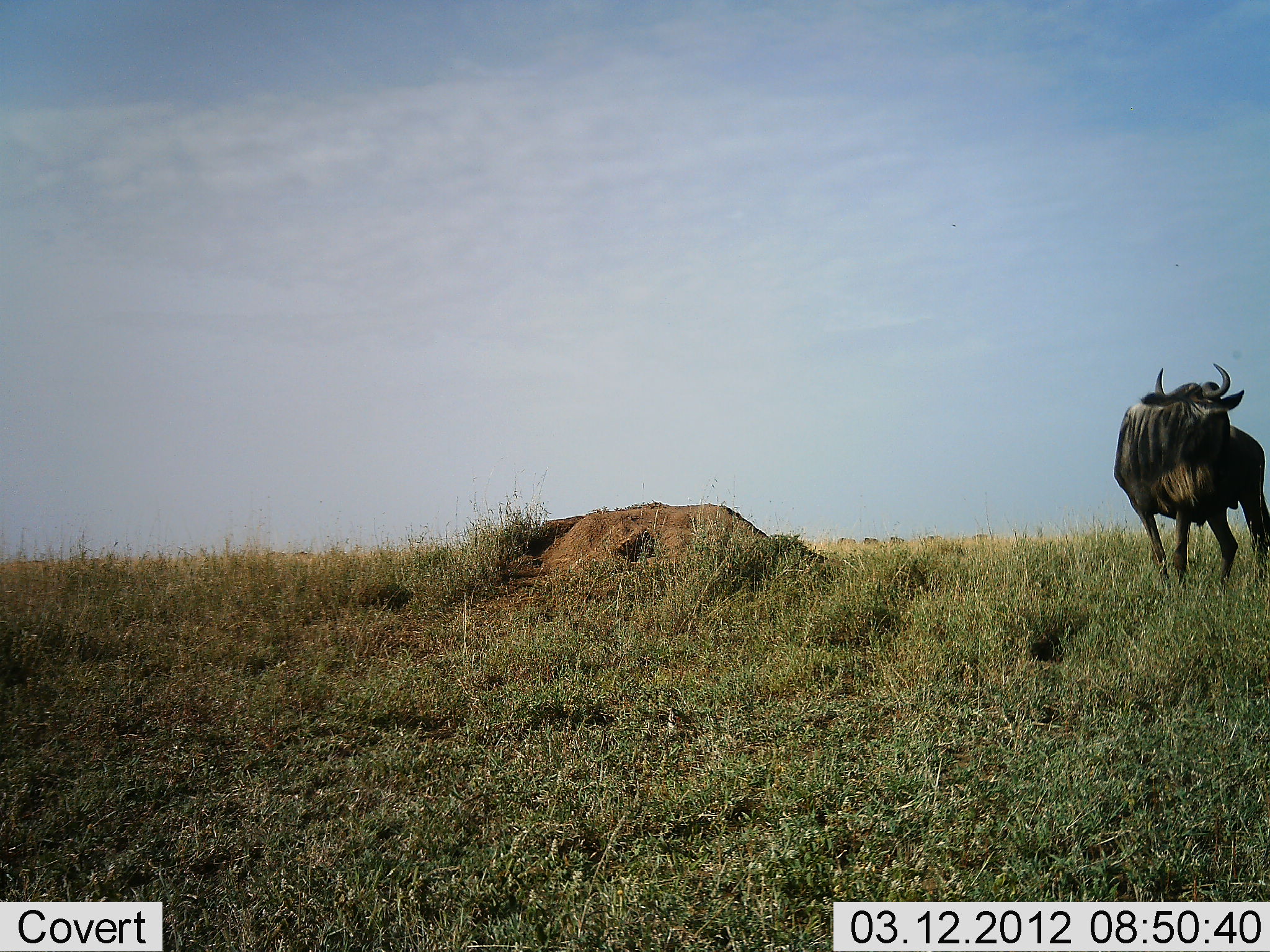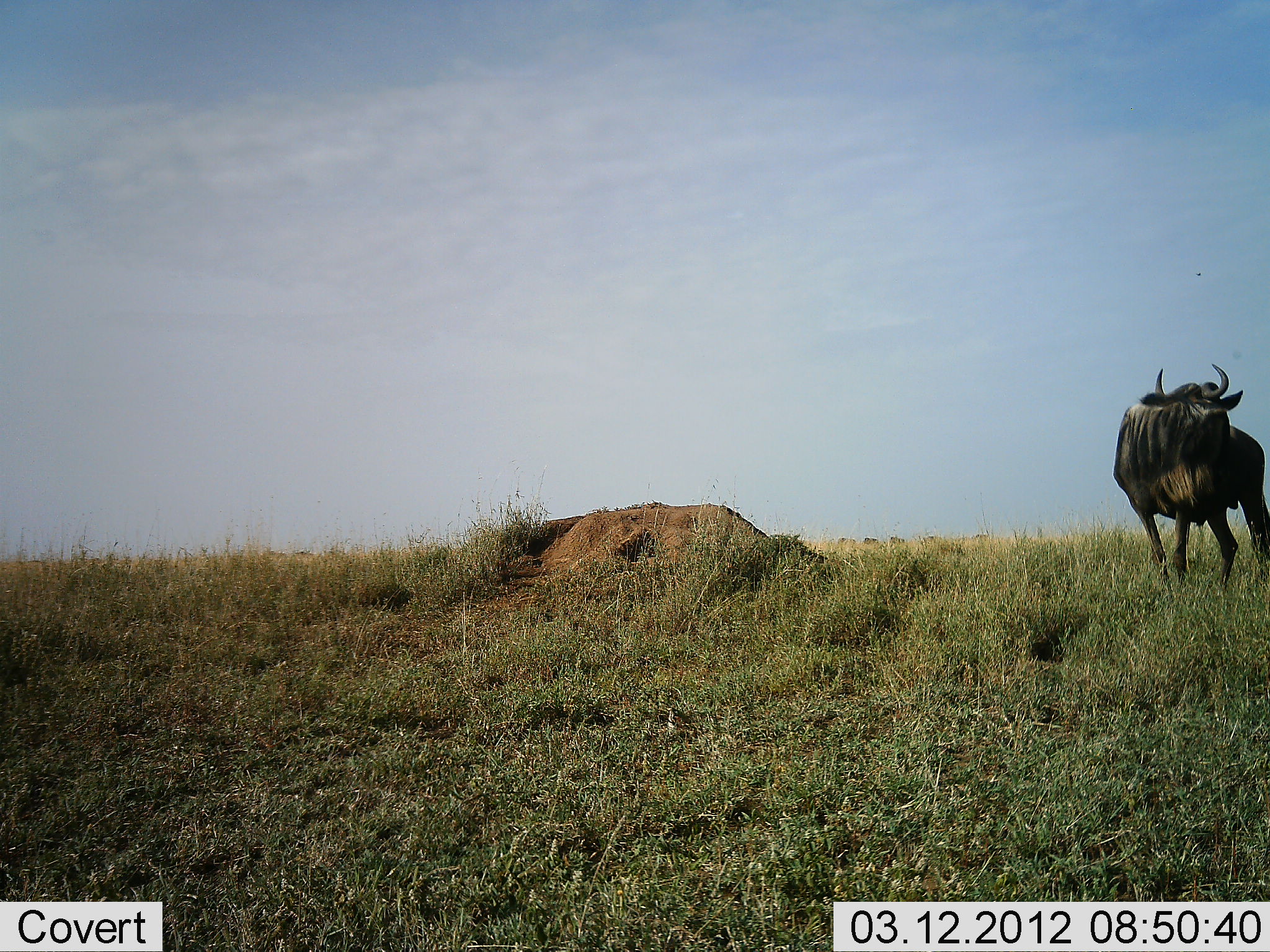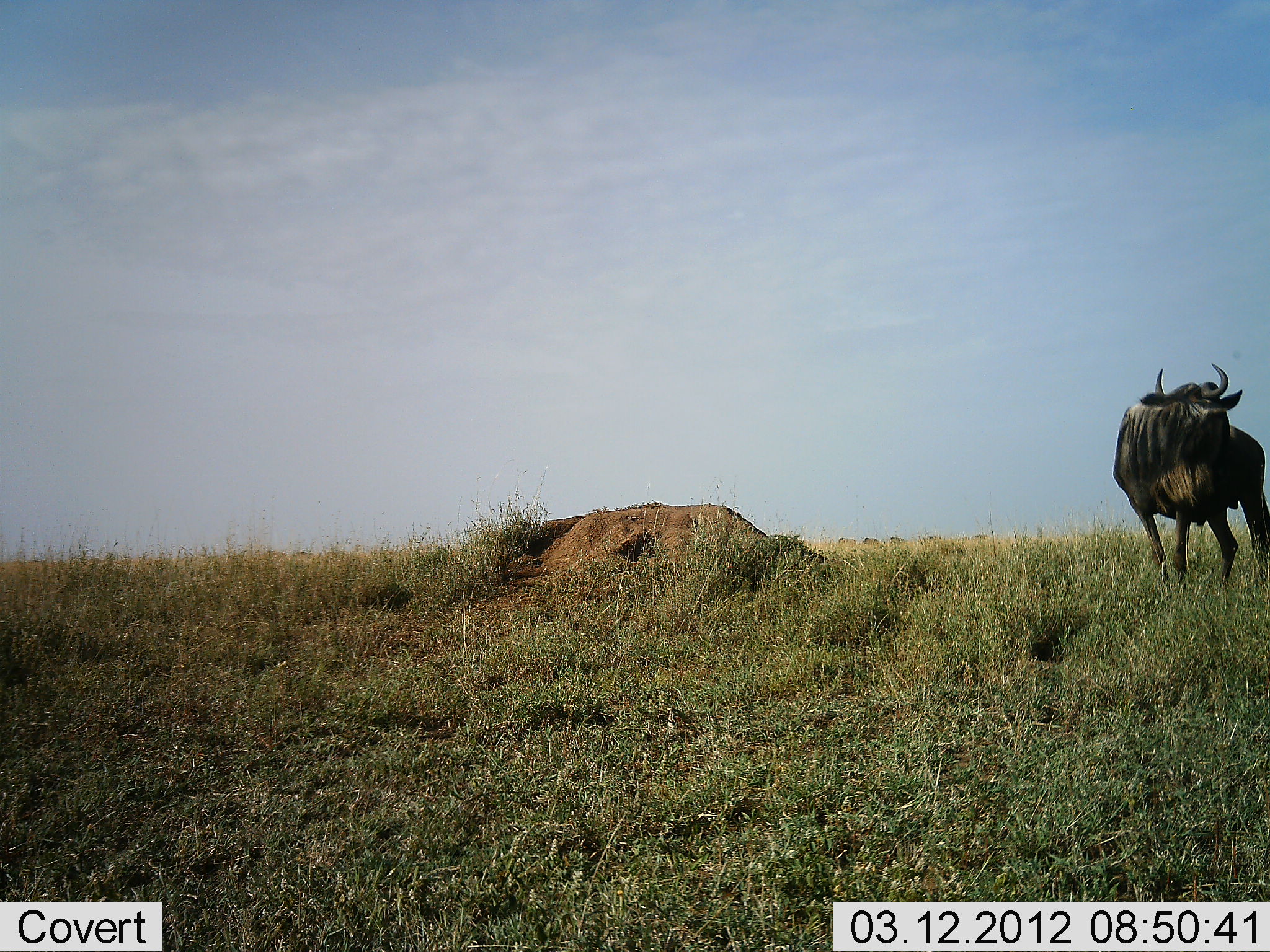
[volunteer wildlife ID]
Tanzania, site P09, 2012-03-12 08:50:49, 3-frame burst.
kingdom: Animalia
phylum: Chordata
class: Mammalia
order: Artiodactyla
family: Bovidae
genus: Connochaetes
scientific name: Connochaetes taurinus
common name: blue wildebeest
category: wildebeest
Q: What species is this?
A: Wildebeest (blue wildebeest) (Connochaetes taurinus).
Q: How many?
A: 1.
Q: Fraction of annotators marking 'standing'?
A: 100%.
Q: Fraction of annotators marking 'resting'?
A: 4%.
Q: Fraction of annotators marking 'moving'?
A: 0%.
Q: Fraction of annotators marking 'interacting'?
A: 0%.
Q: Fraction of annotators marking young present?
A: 0%.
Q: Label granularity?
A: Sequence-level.